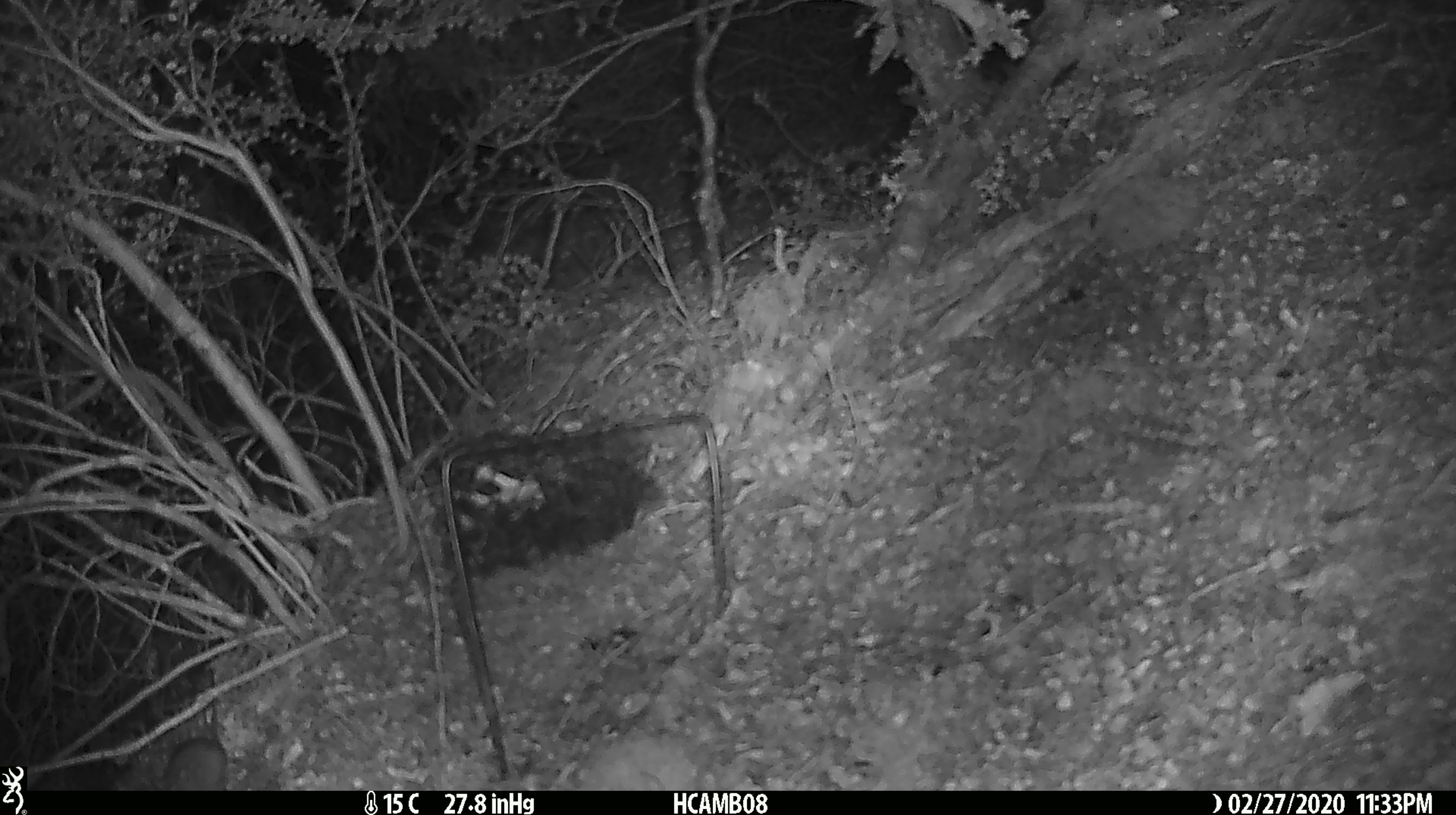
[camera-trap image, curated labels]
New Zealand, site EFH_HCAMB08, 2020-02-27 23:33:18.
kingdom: Animalia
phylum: Chordata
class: Mammalia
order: Rodentia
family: Muridae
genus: Mus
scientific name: Mus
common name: mouse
Mouse (Mus).